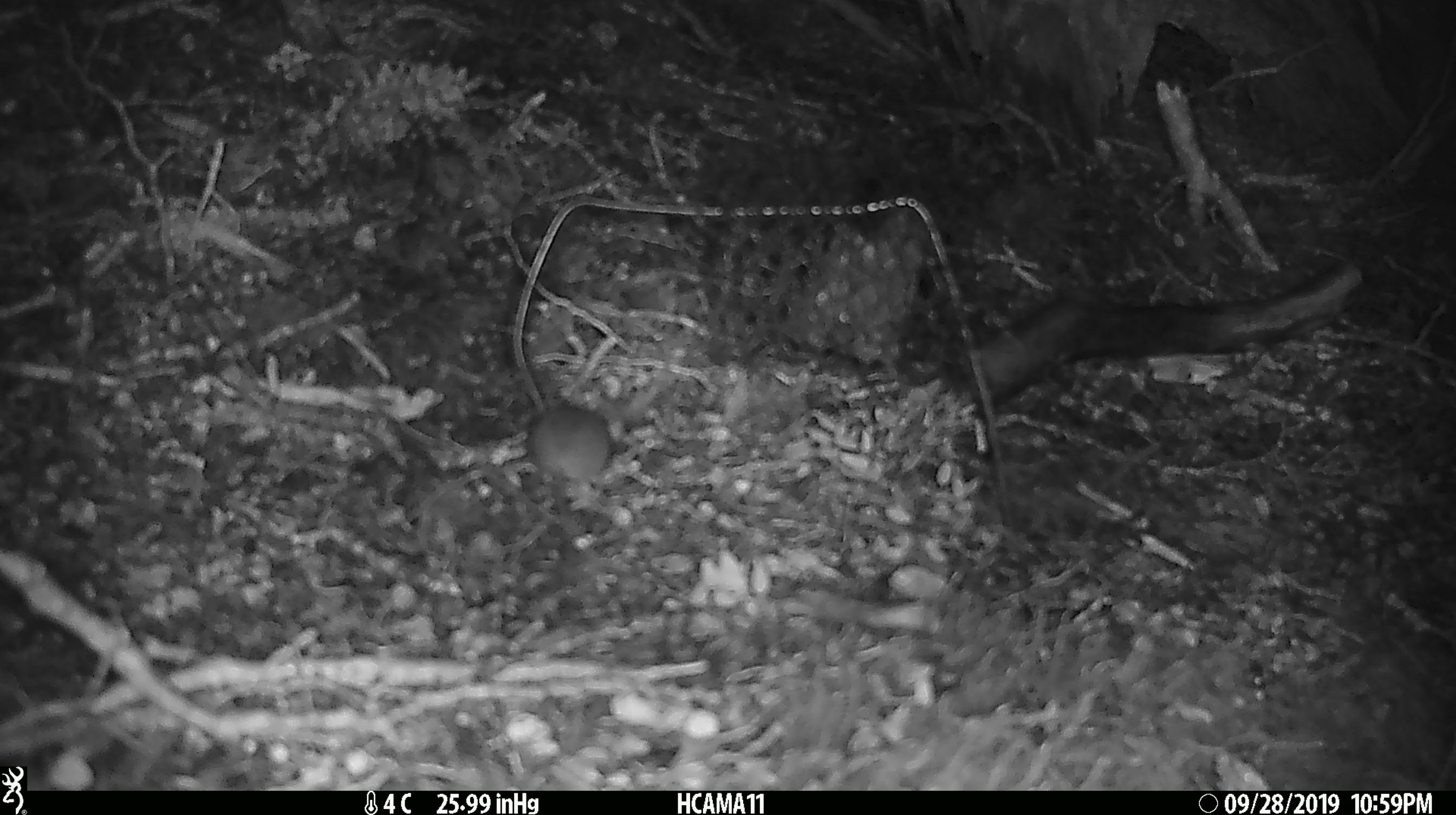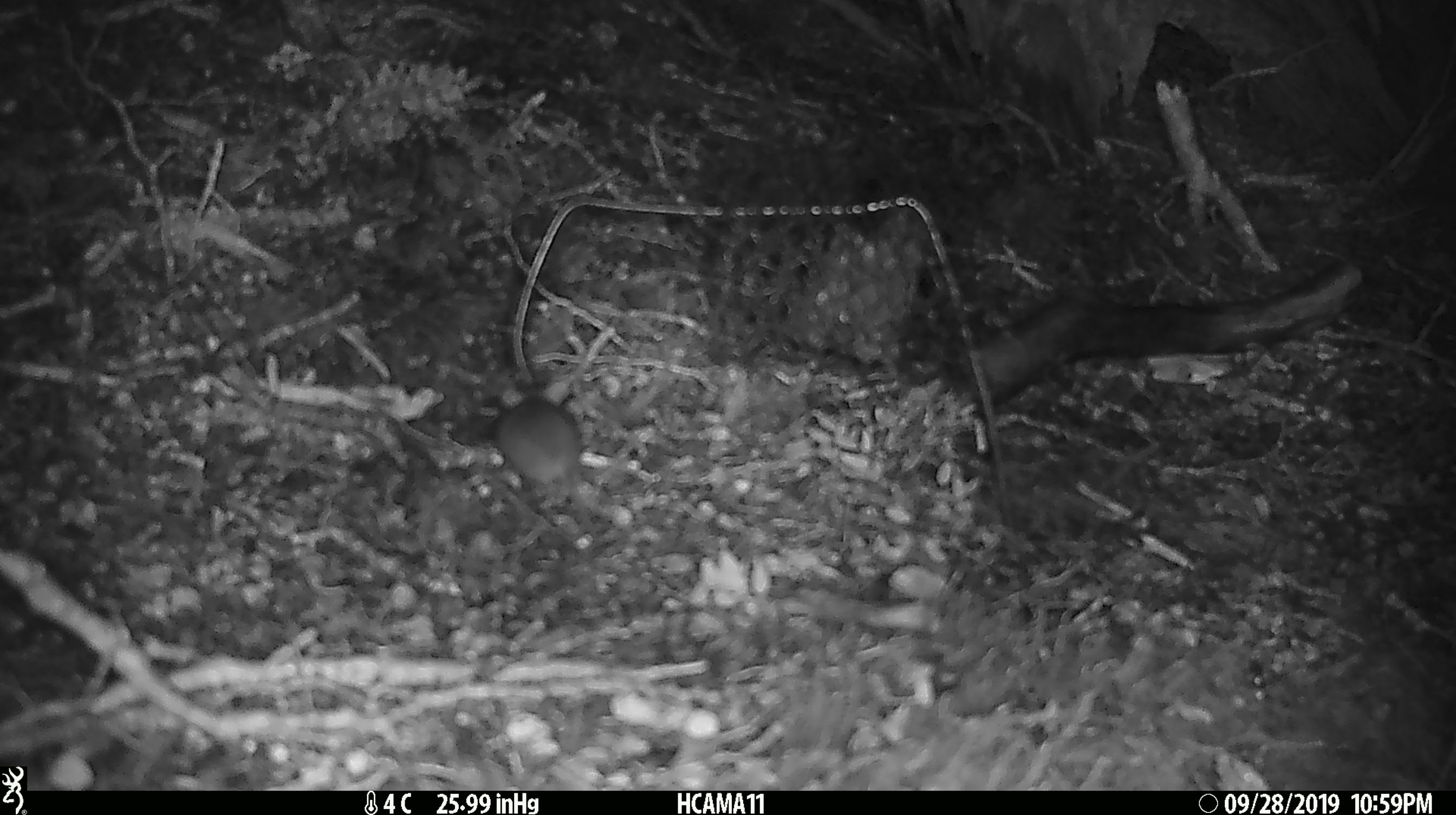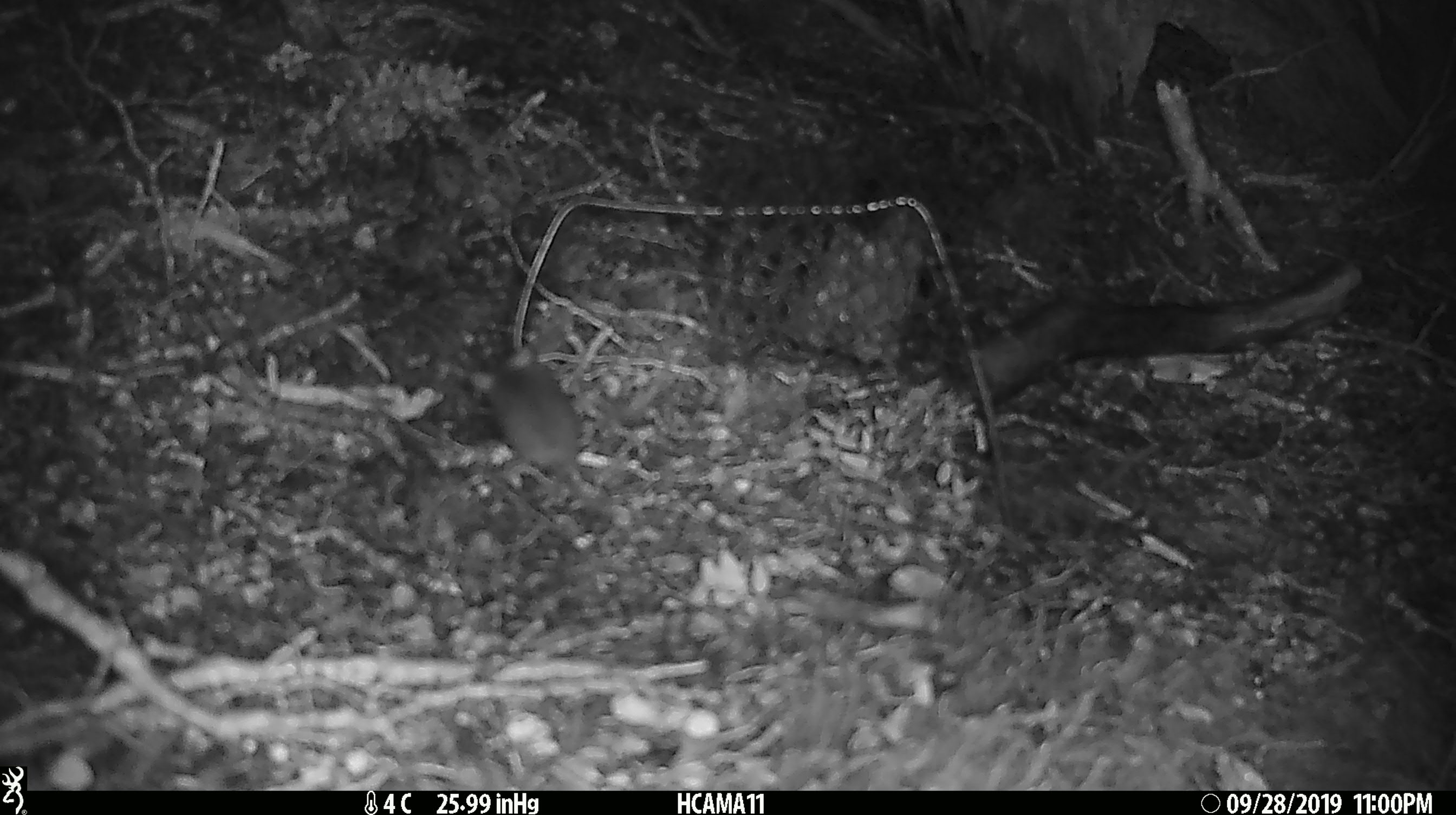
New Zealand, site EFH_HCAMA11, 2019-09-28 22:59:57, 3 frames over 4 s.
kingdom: Animalia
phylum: Chordata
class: Mammalia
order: Rodentia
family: Muridae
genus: Mus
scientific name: Mus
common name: mouse